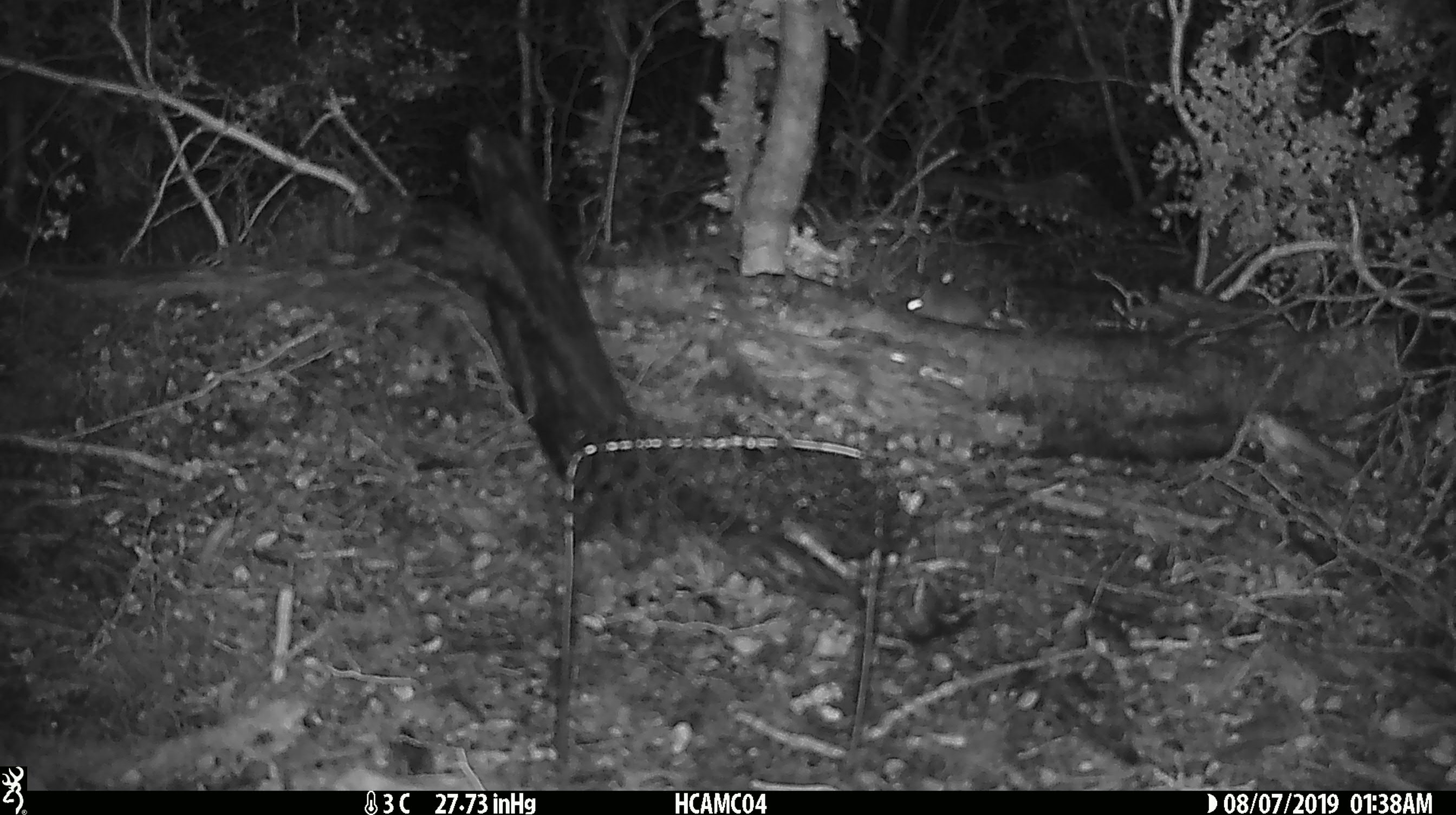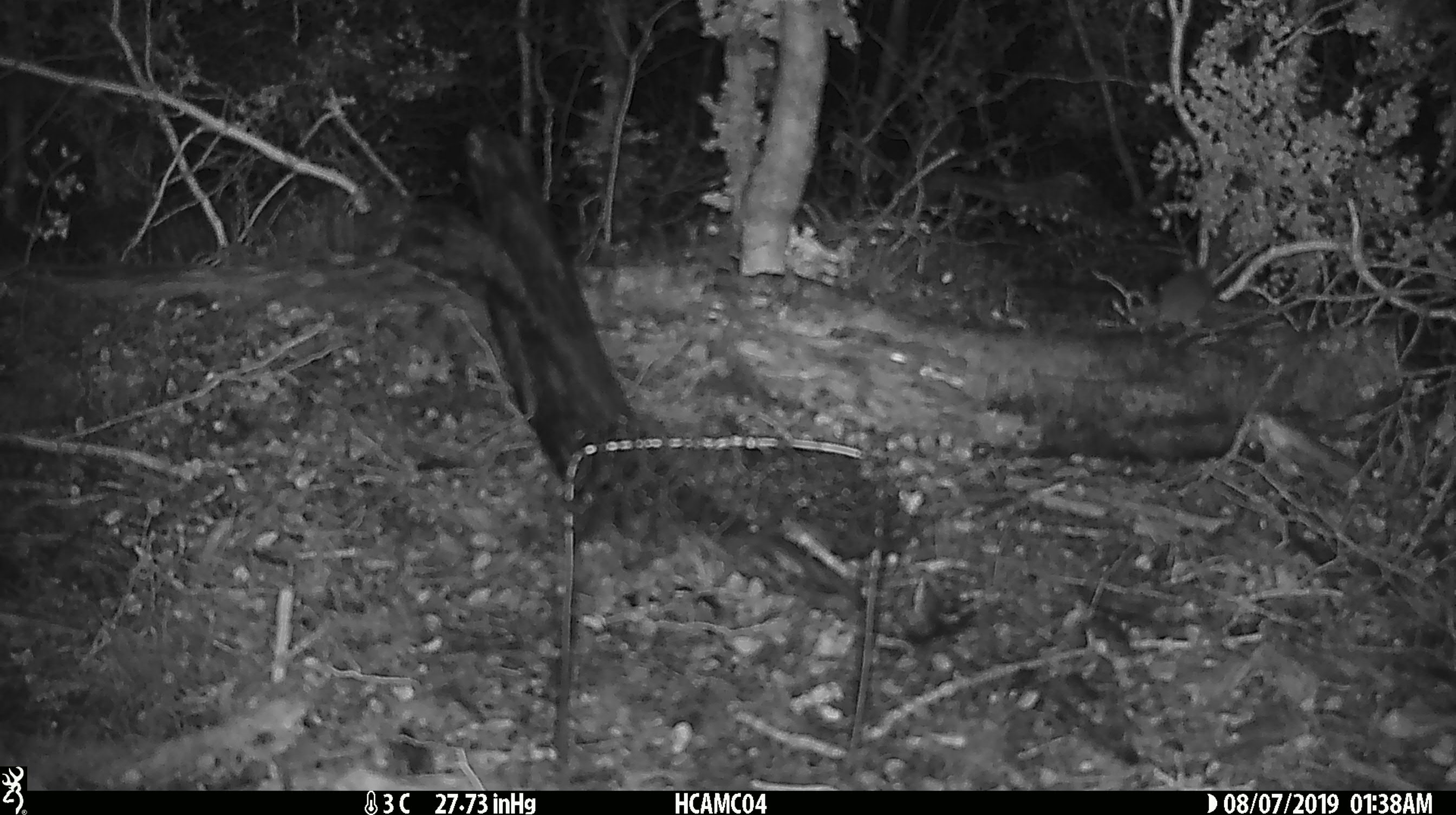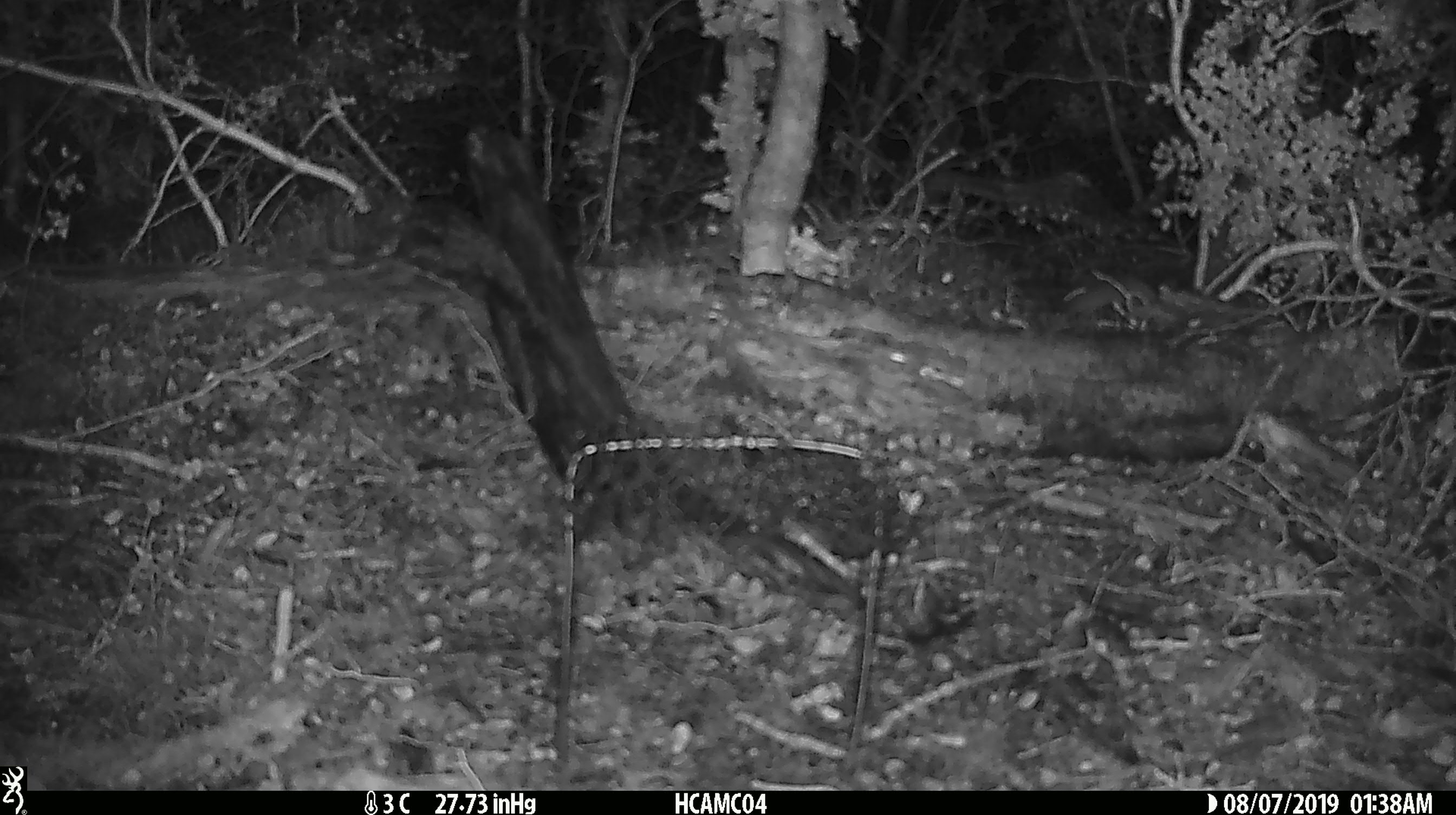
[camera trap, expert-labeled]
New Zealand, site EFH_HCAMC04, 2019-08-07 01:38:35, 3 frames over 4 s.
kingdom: Animalia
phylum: Chordata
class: Mammalia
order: Rodentia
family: Muridae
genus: Mus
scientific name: Mus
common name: mouse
Mouse (Mus).